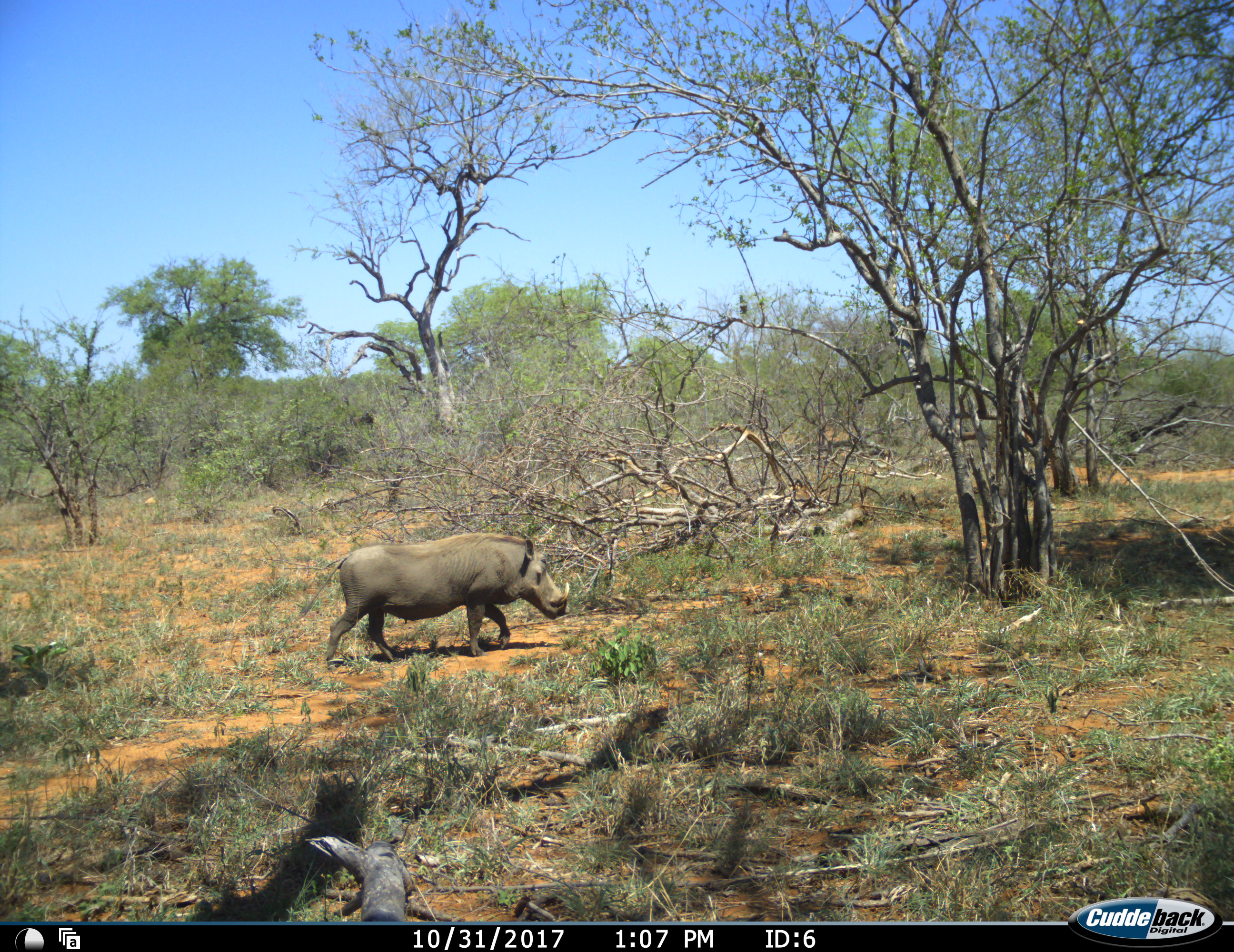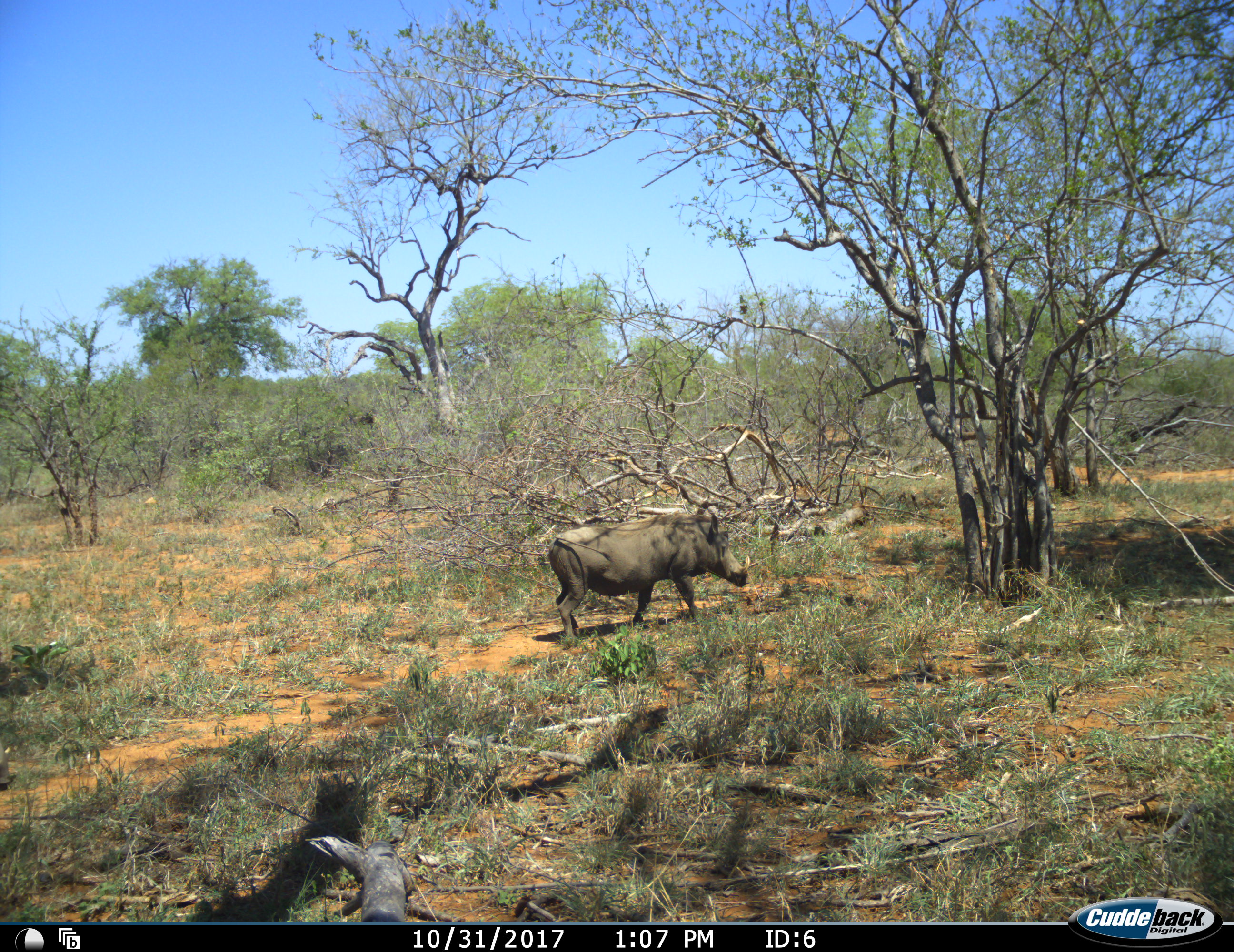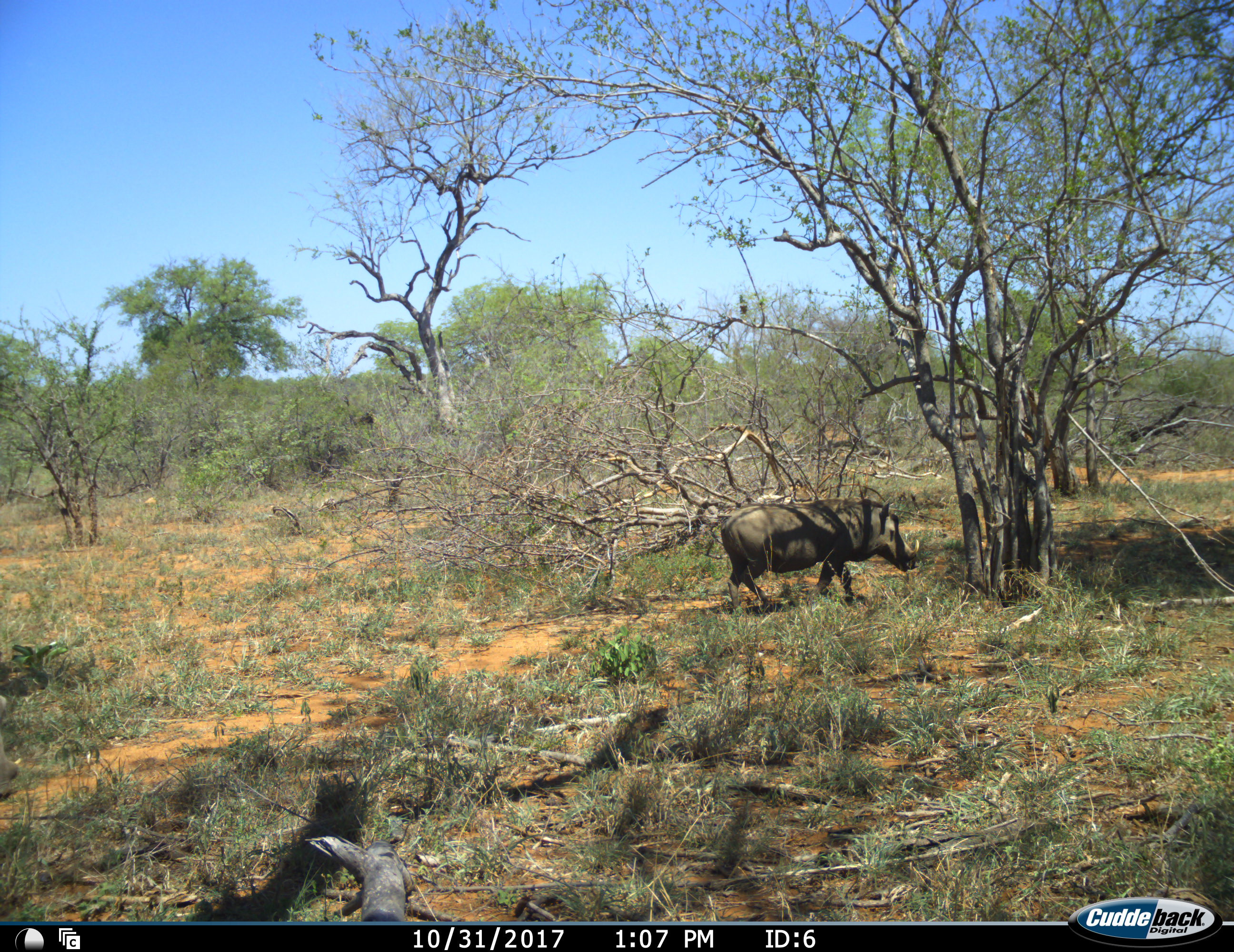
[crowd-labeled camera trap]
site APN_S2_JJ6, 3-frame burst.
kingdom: Animalia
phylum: Chordata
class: Mammalia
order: Artiodactyla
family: Suidae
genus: Phacochoerus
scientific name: Phacochoerus africanus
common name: warthog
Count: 2.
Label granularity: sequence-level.